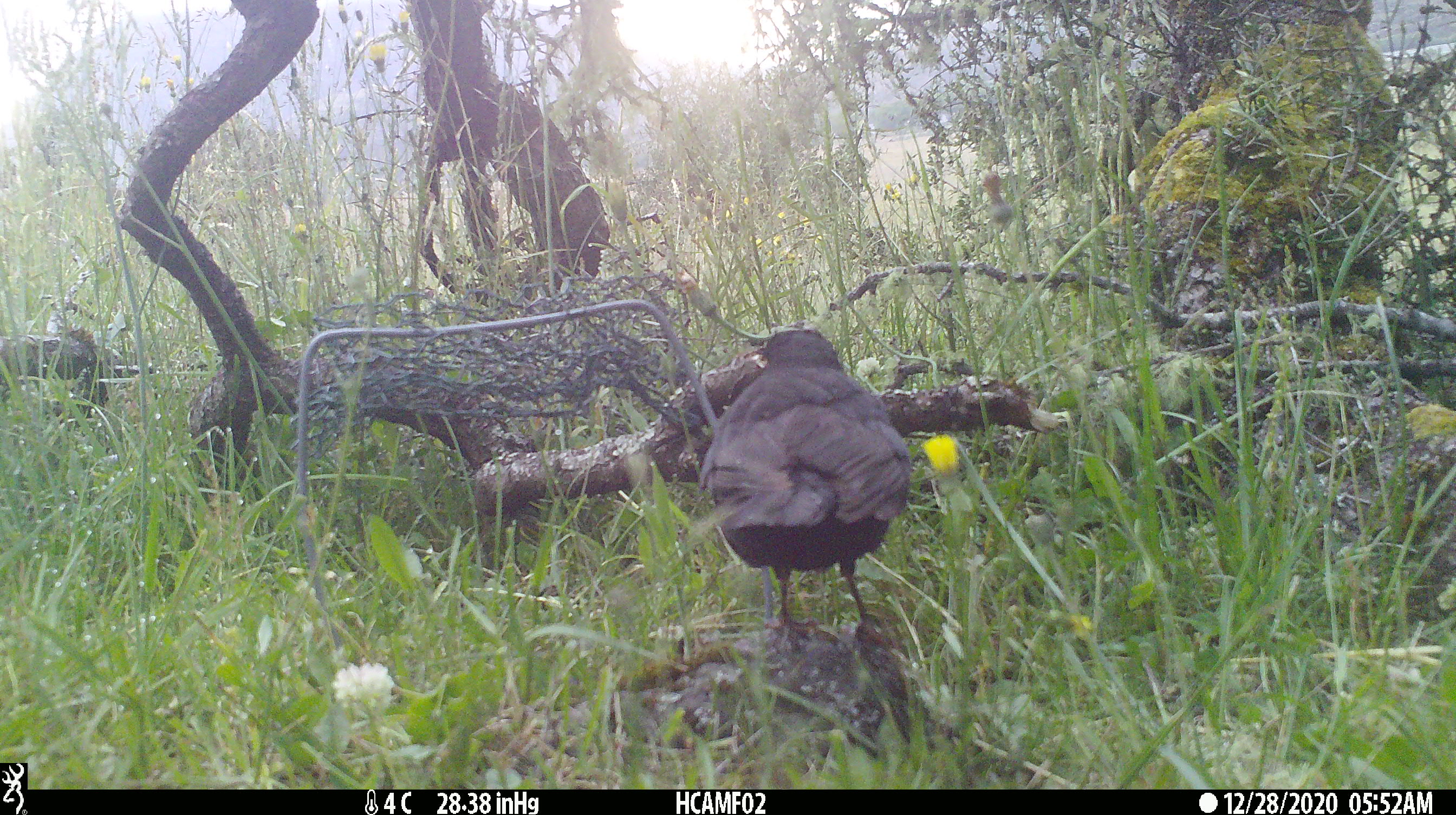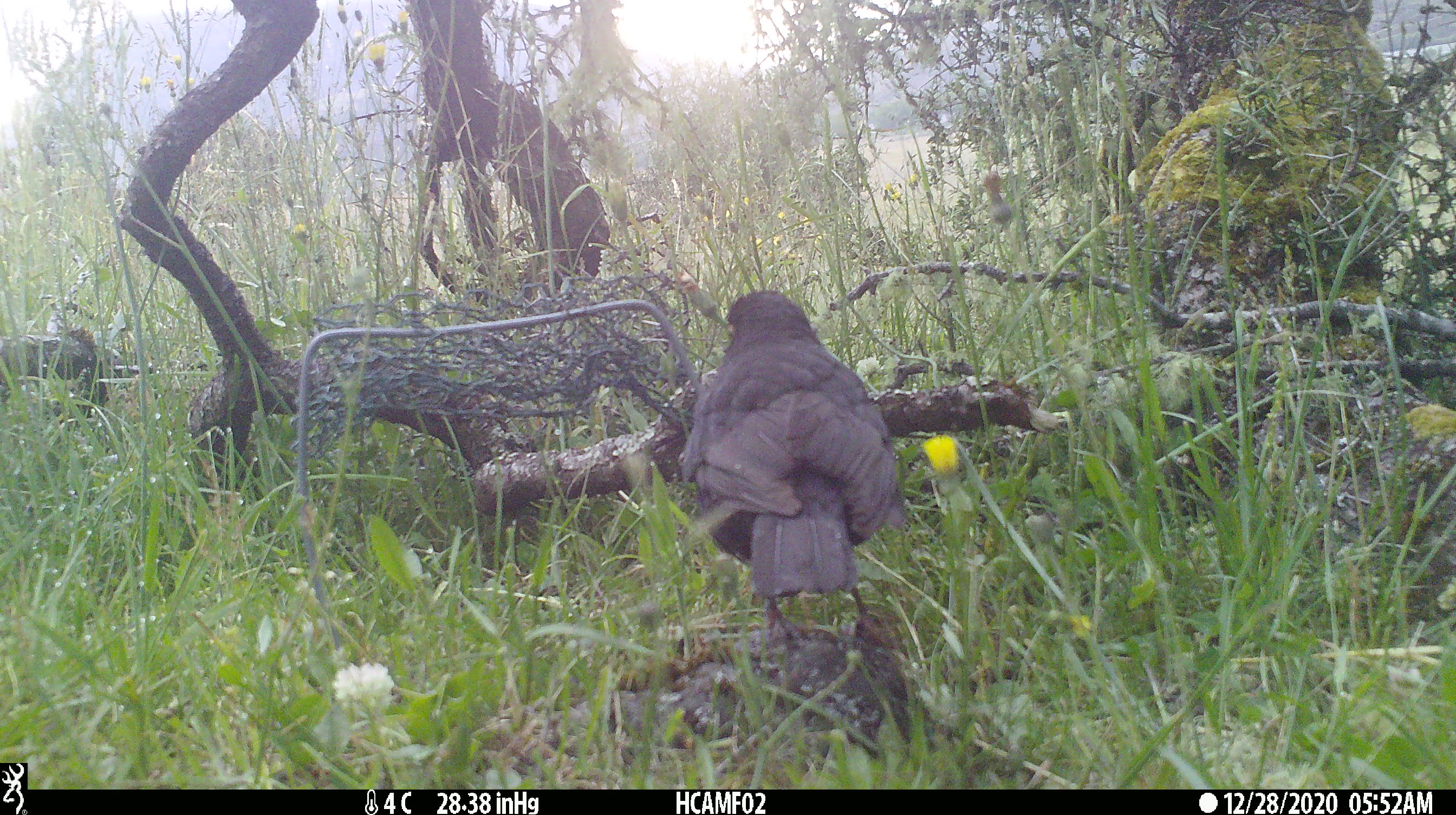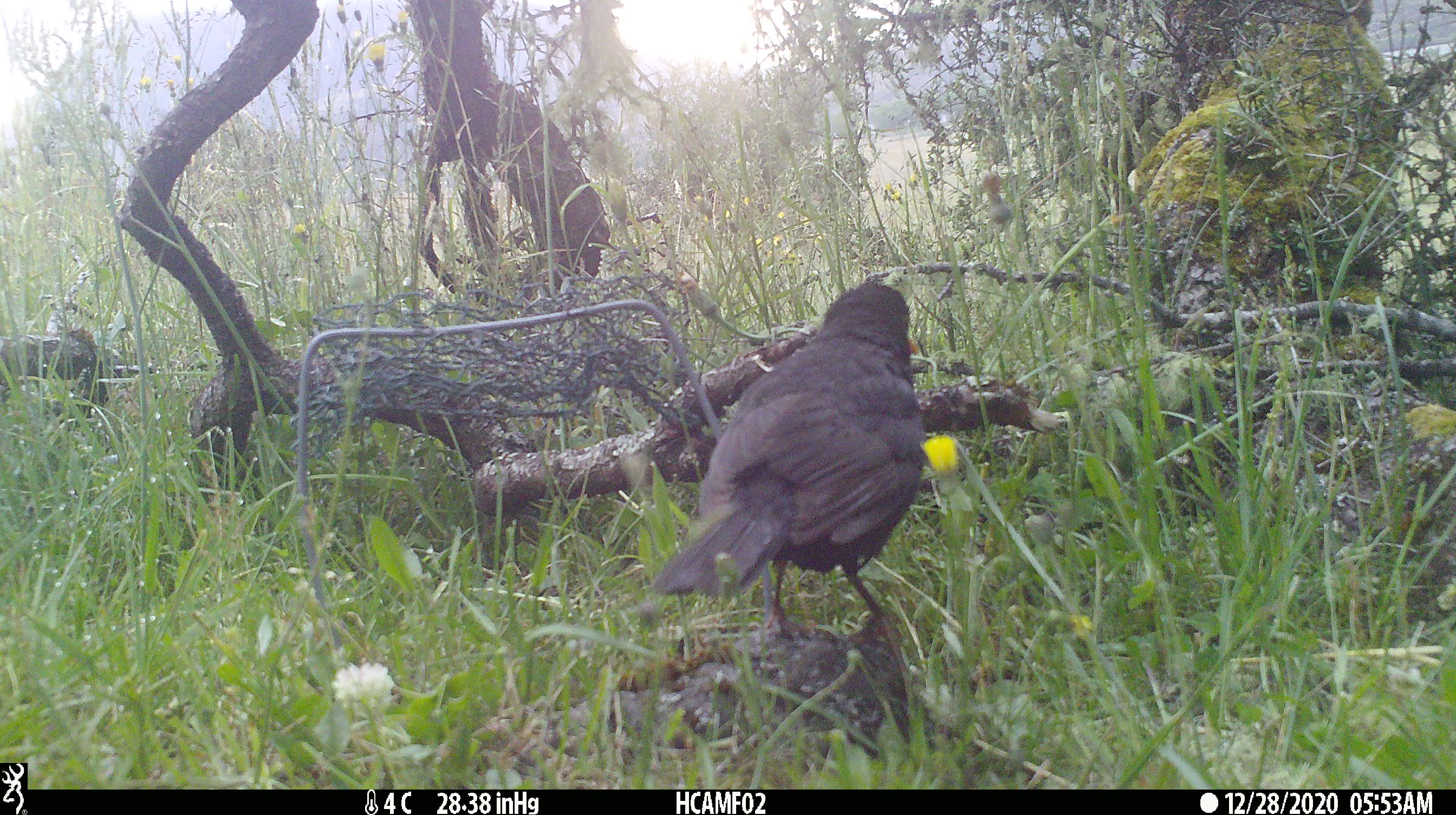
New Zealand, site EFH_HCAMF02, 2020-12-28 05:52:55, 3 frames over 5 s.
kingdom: Animalia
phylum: Chordata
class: Aves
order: Passeriformes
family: Turdidae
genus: Turdus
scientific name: Turdus merula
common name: eurasian blackbird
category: blackbird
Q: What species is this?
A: Blackbird (eurasian blackbird) (Turdus merula).